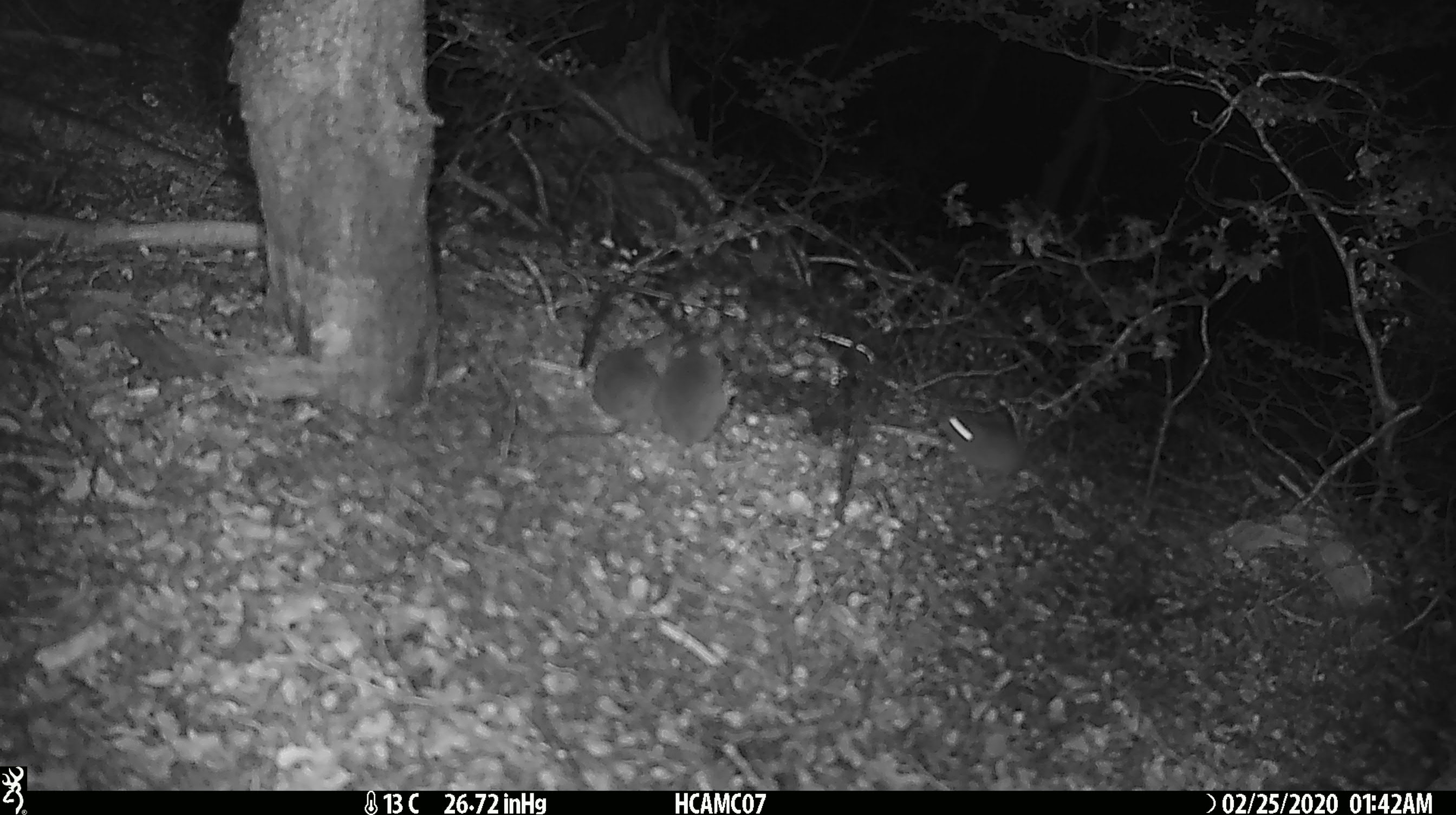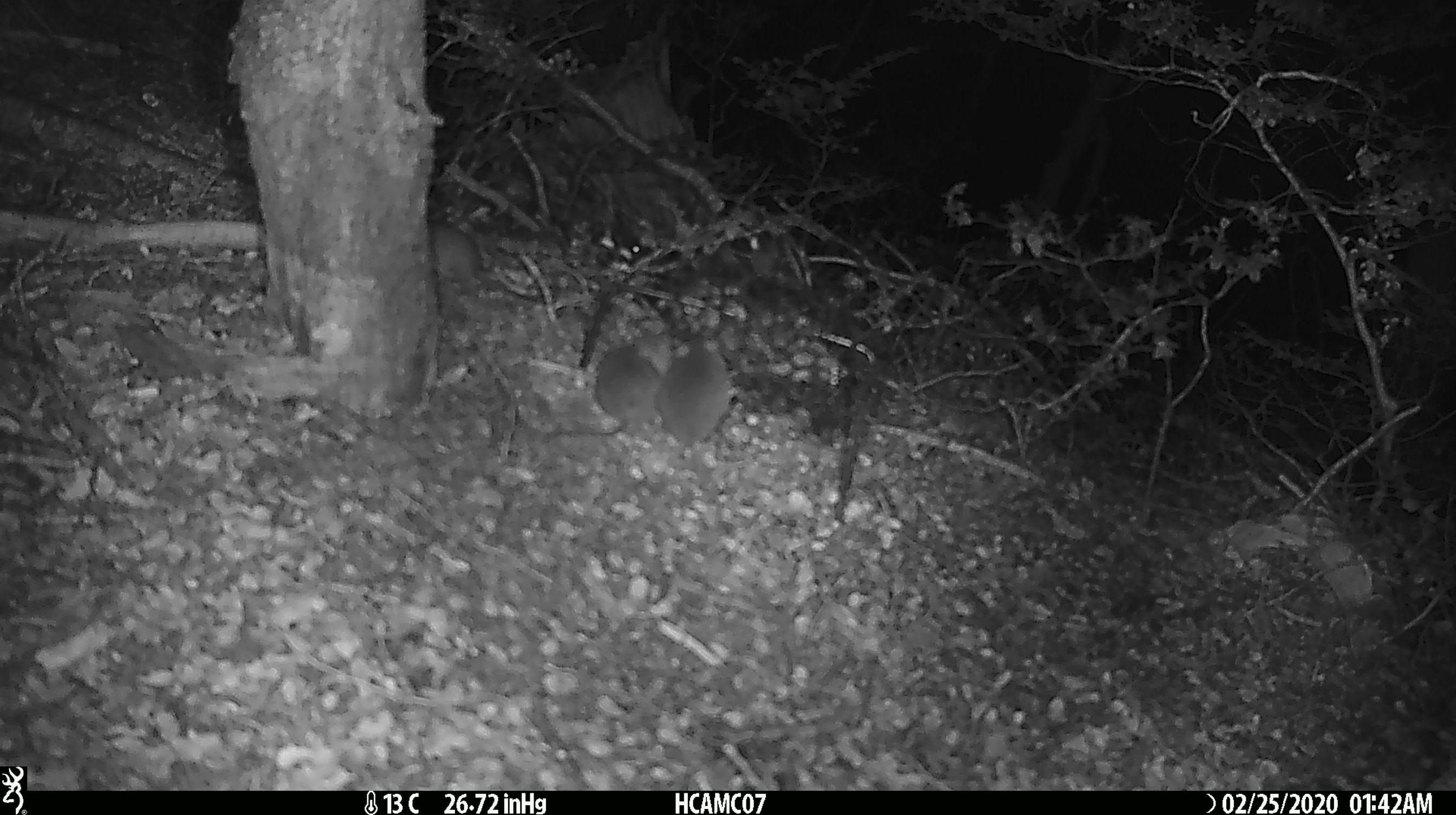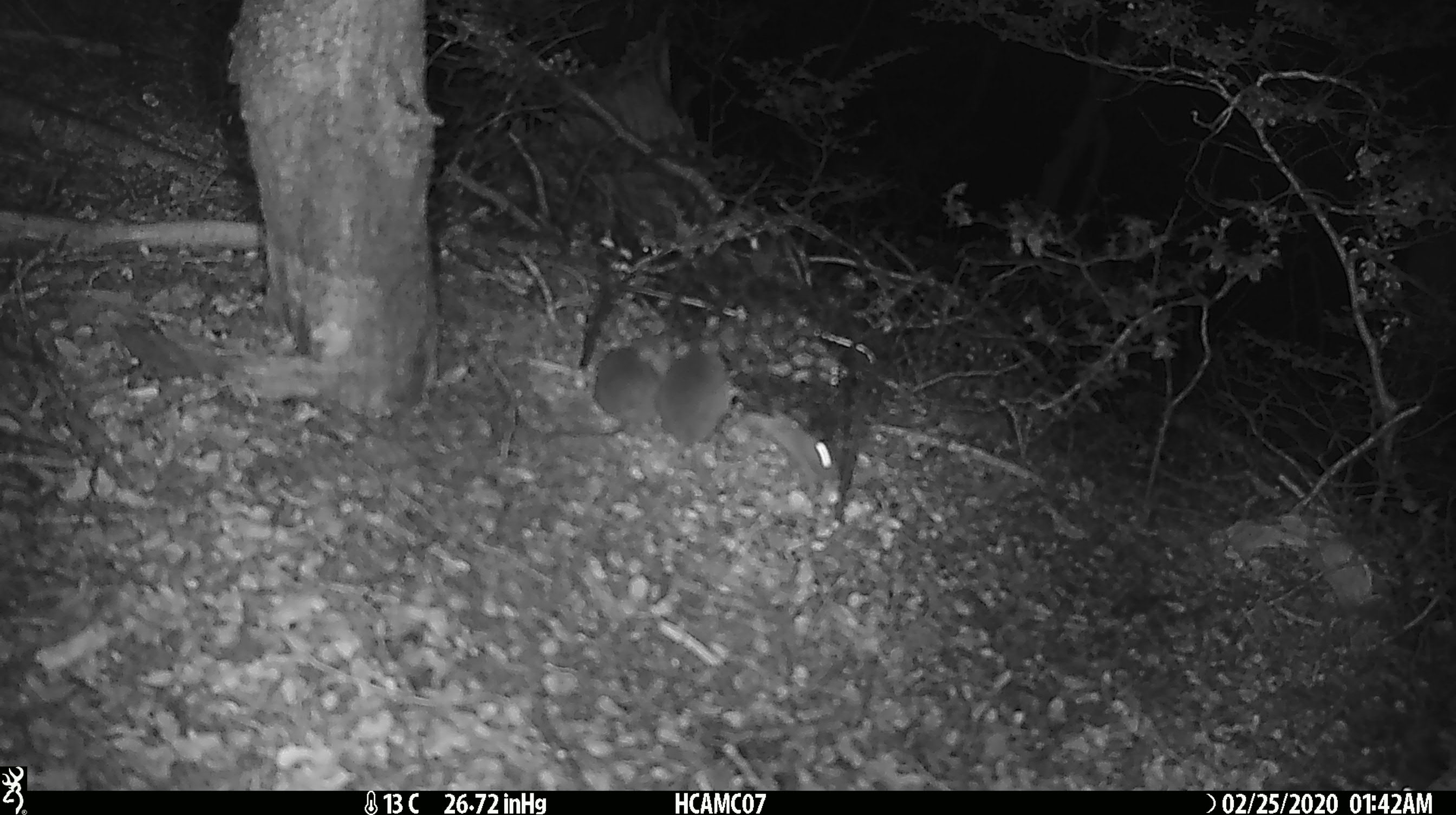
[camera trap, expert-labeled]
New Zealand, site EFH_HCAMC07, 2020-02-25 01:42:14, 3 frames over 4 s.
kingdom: Animalia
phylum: Chordata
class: Mammalia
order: Rodentia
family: Muridae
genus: Mus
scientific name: Mus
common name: mouse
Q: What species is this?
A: Mouse (Mus).